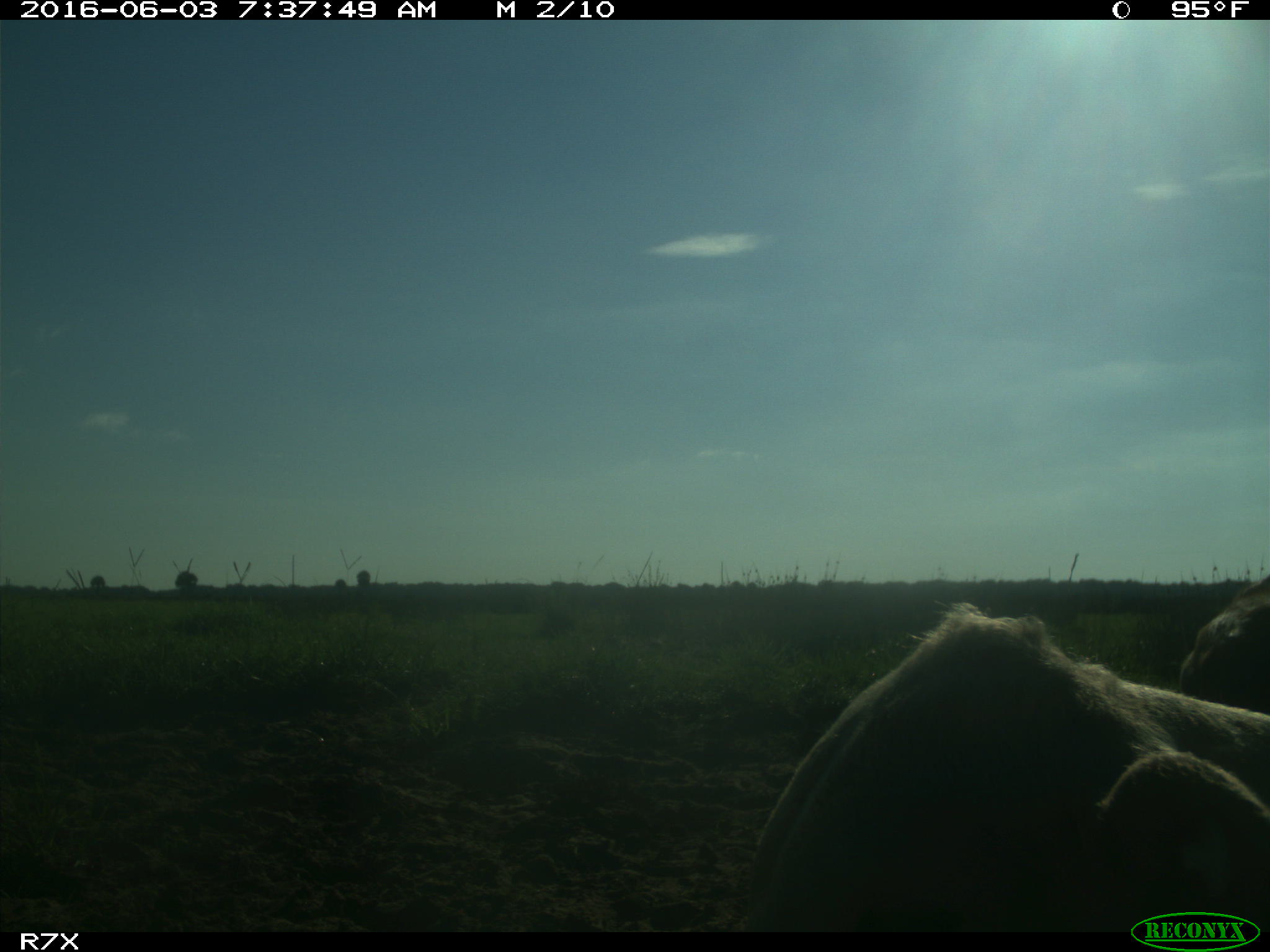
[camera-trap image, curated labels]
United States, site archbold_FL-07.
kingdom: Animalia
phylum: Chordata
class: Mammalia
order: Artiodactyla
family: Bovidae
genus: Bos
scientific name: Bos taurus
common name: domestic cow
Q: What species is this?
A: Bos taurus (domestic cow).